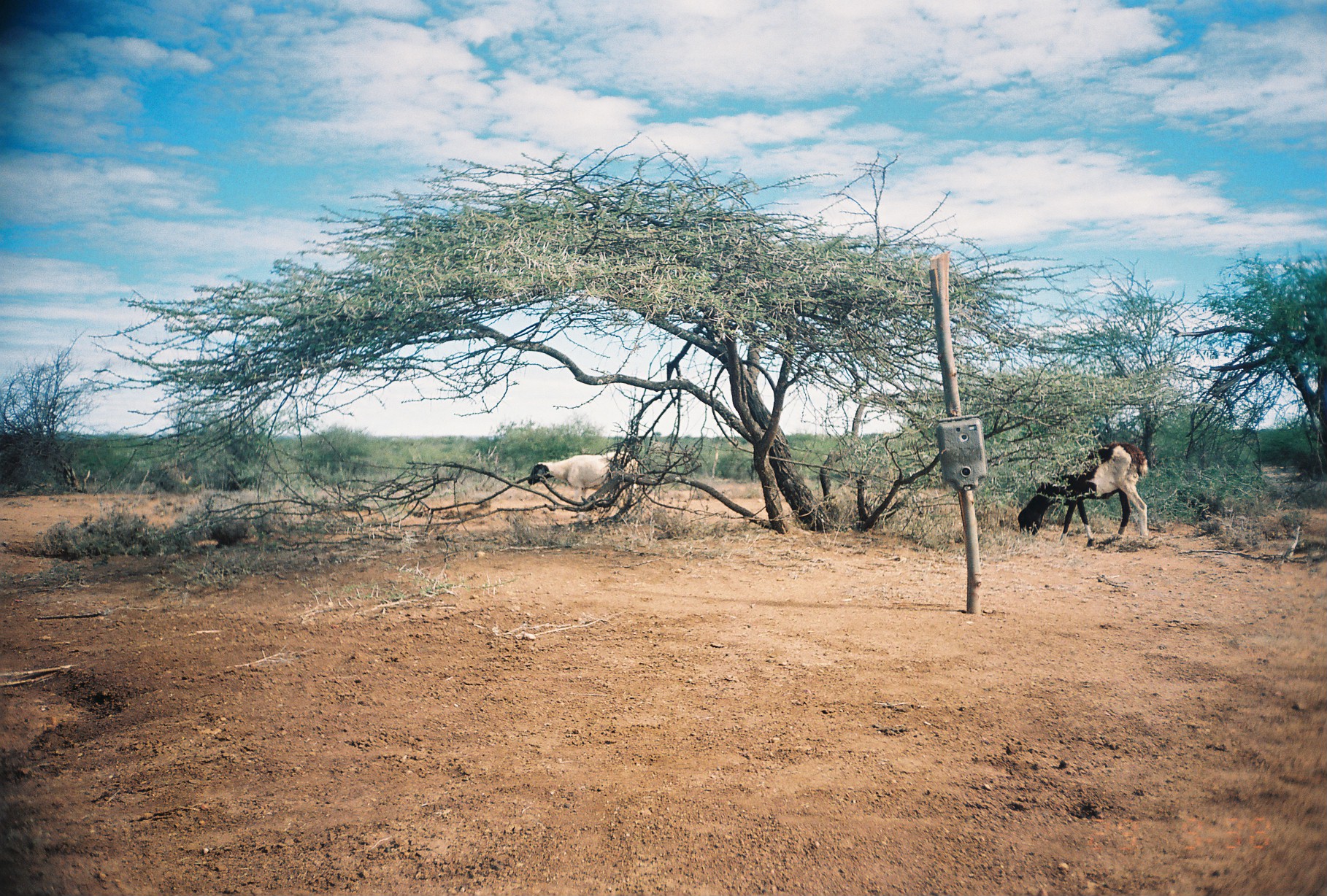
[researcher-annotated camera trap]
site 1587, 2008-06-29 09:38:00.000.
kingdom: Animalia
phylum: Chordata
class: Mammalia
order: Artiodactyla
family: Bovidae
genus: Ovis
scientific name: Ovis aries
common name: domestic sheep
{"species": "Ovis aries (domestic sheep)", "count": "2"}